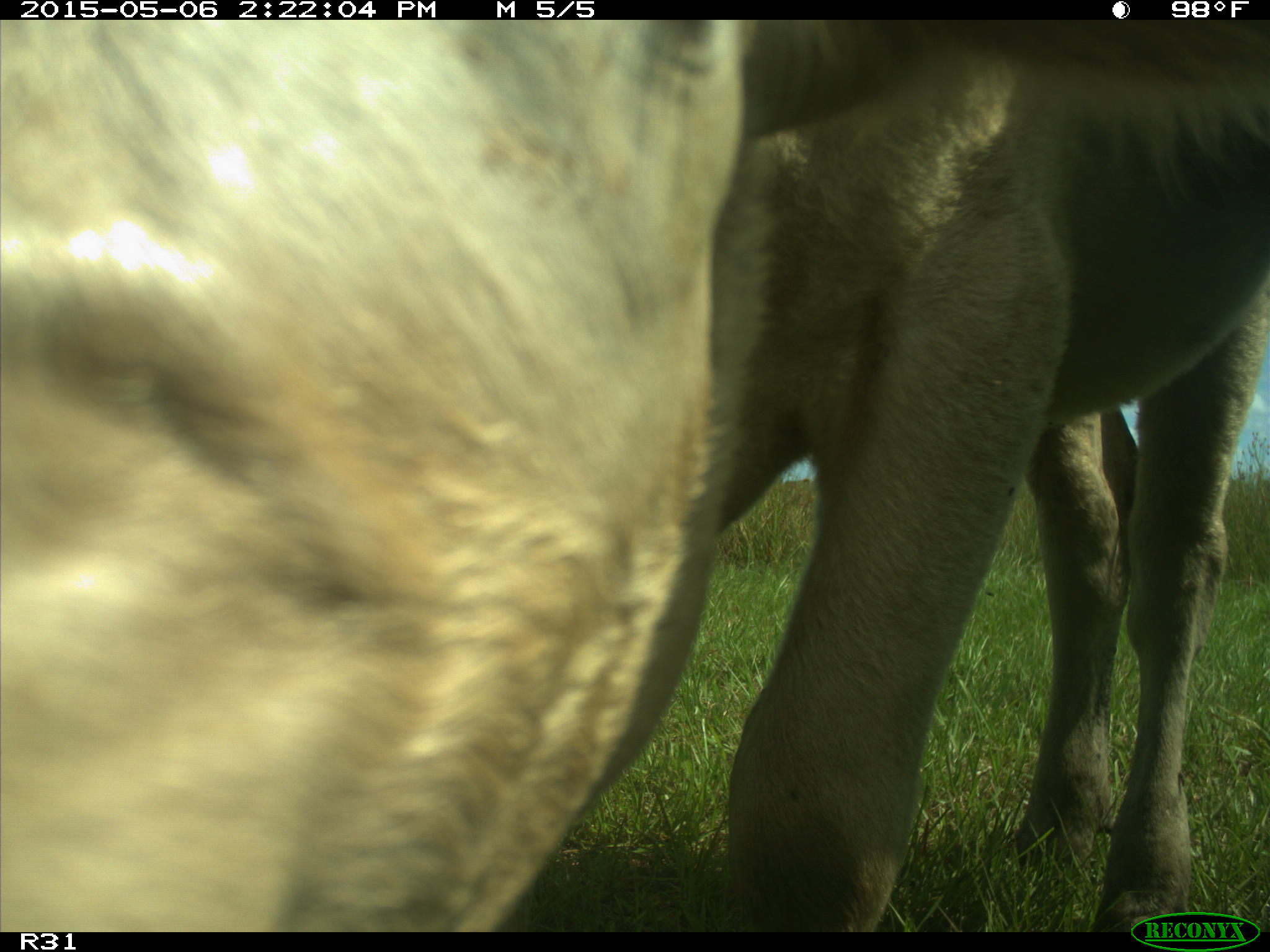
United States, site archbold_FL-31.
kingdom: Animalia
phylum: Chordata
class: Mammalia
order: Artiodactyla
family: Bovidae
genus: Bos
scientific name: Bos taurus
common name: domestic cow